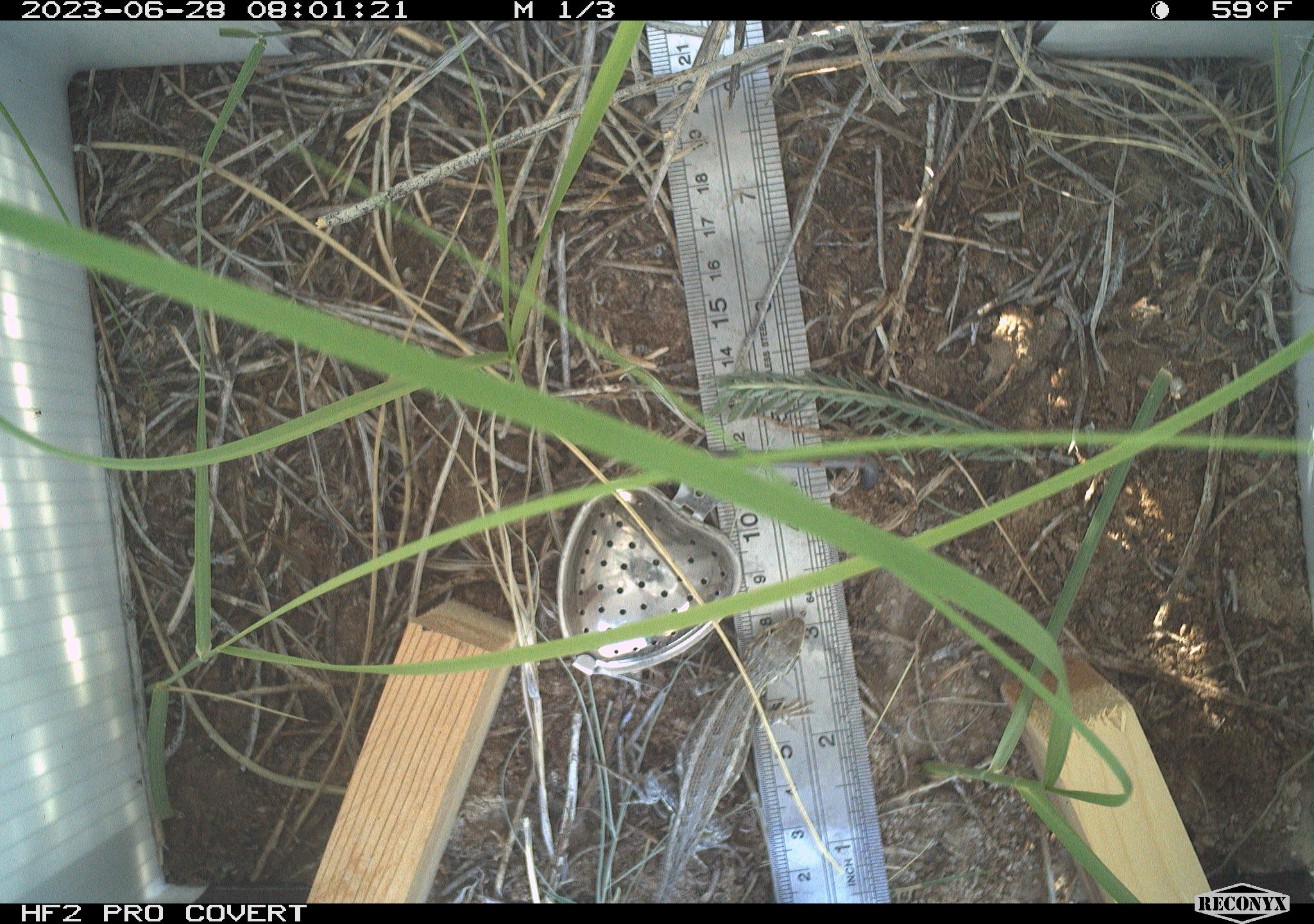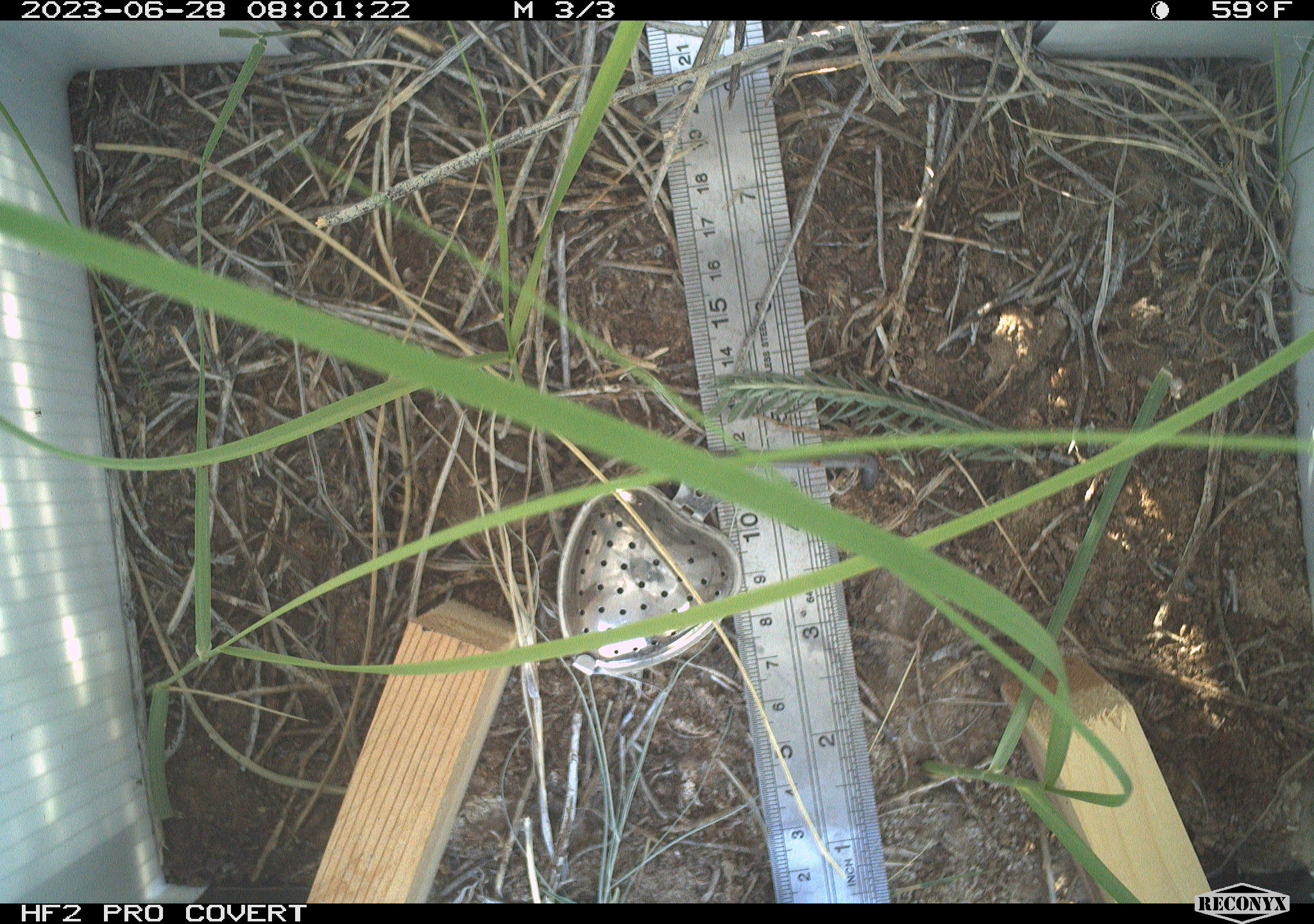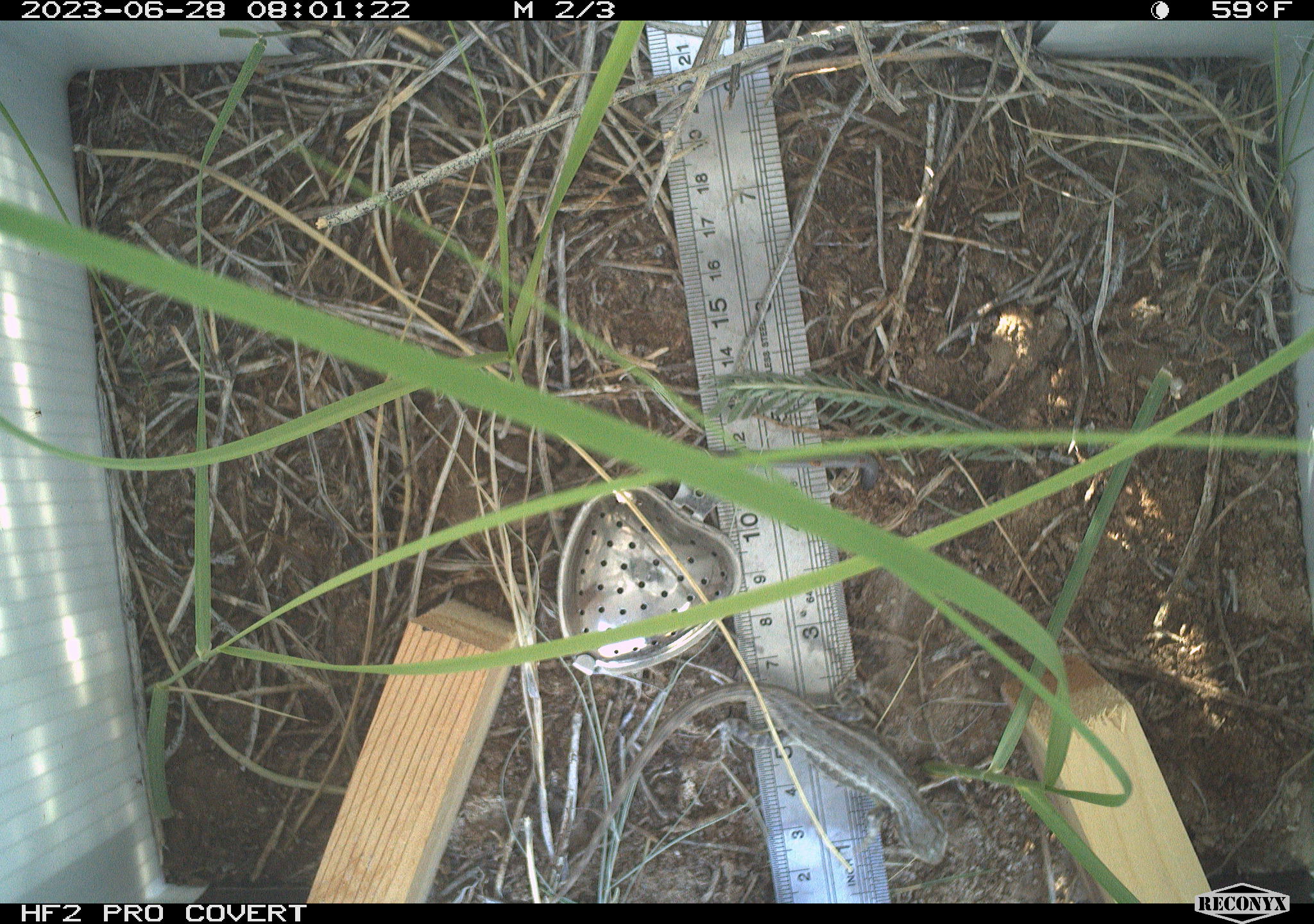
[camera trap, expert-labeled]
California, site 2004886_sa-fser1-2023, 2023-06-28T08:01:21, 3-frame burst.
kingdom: Animalia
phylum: Chordata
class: Reptilia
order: Squamata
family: Phrynosomatidae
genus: Sceloporus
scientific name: Sceloporus graciosus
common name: common sagebrush lizard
Common sagebrush lizard (Sceloporus graciosus).